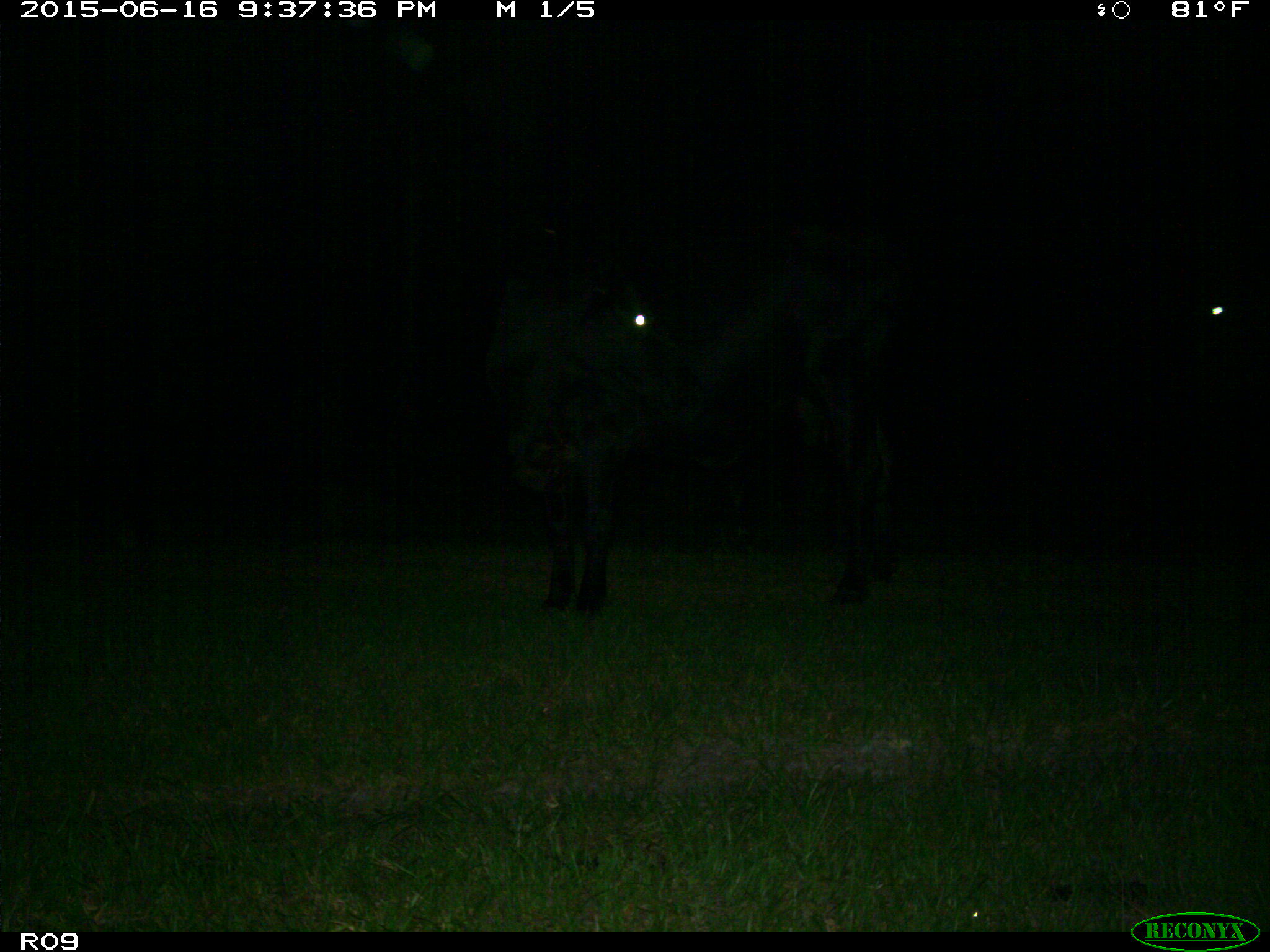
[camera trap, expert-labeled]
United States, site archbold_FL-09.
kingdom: Animalia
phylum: Chordata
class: Mammalia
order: Artiodactyla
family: Bovidae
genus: Bos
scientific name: Bos taurus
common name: domestic cow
Bos taurus (domestic cow).